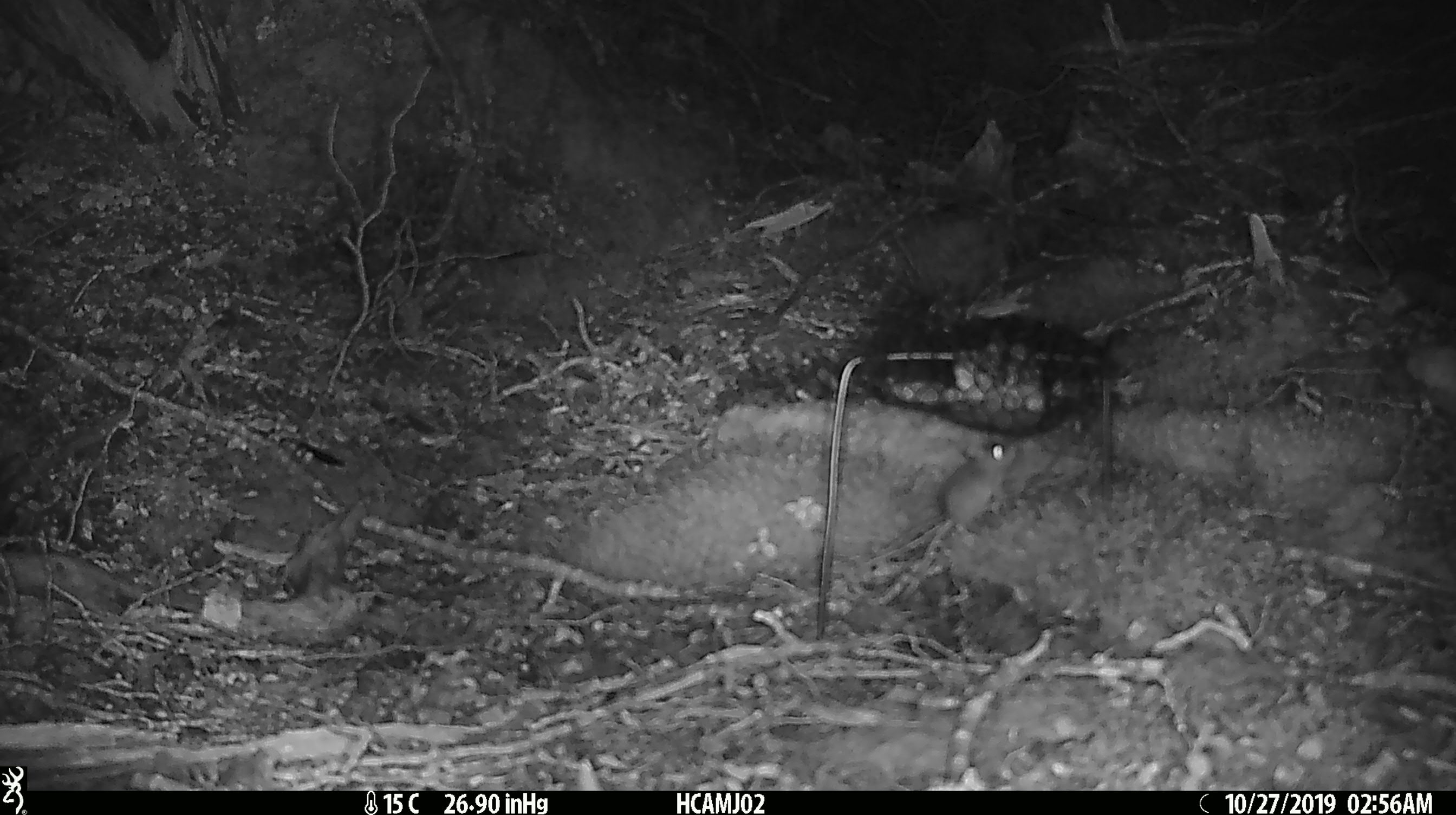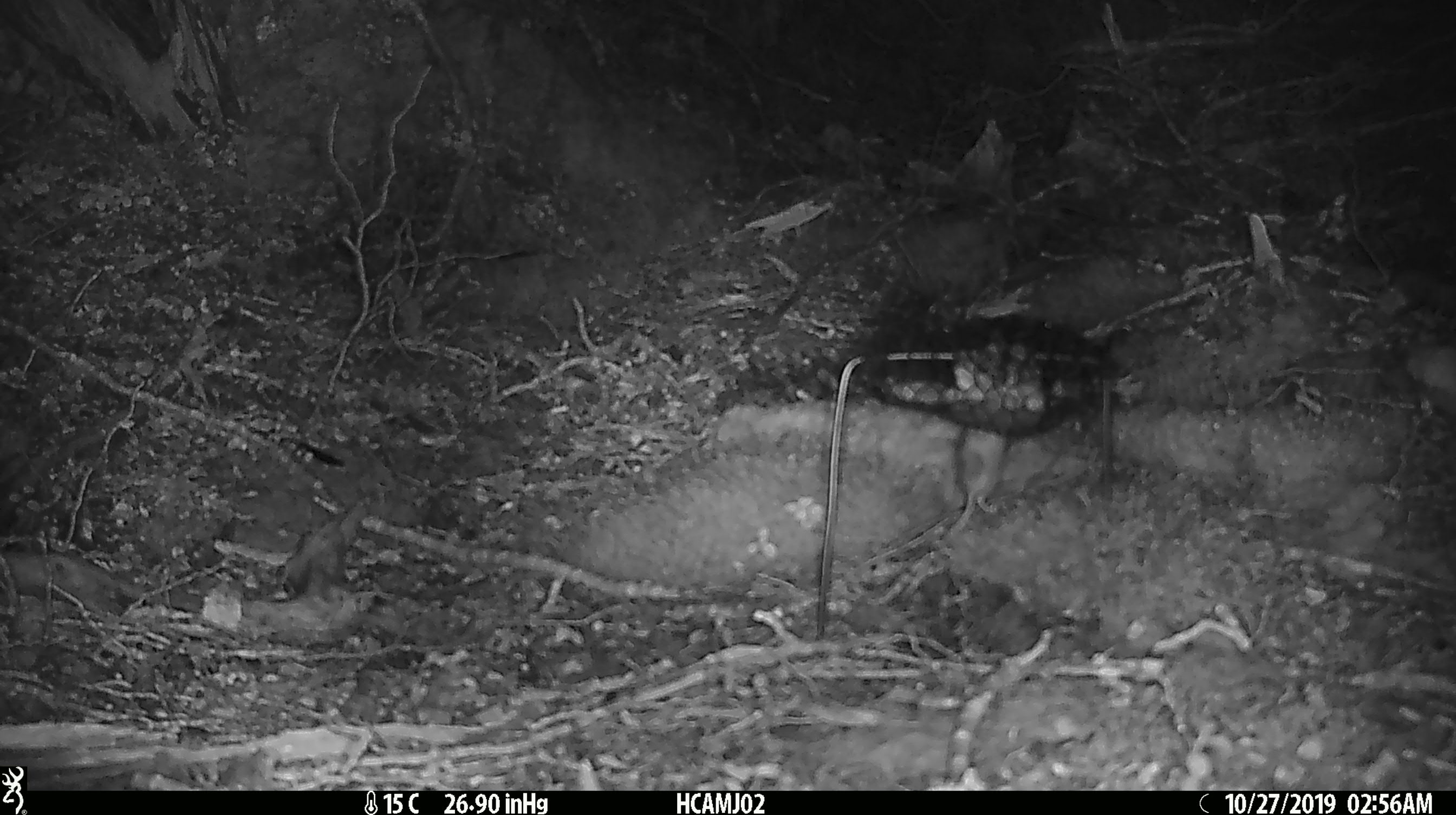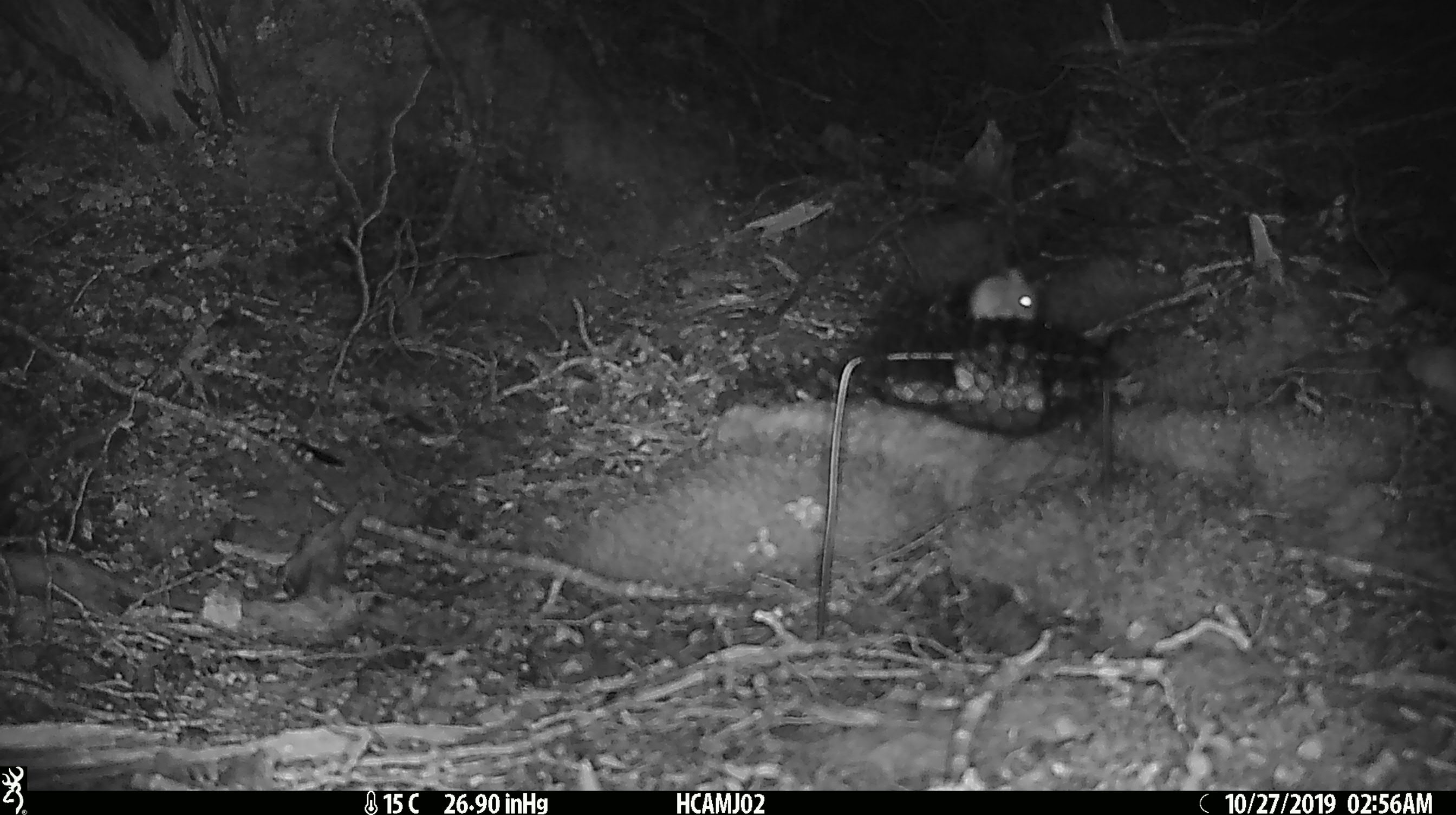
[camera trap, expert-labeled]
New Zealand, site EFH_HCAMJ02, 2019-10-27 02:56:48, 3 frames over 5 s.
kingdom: Animalia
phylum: Chordata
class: Mammalia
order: Rodentia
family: Muridae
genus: Mus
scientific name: Mus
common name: mouse